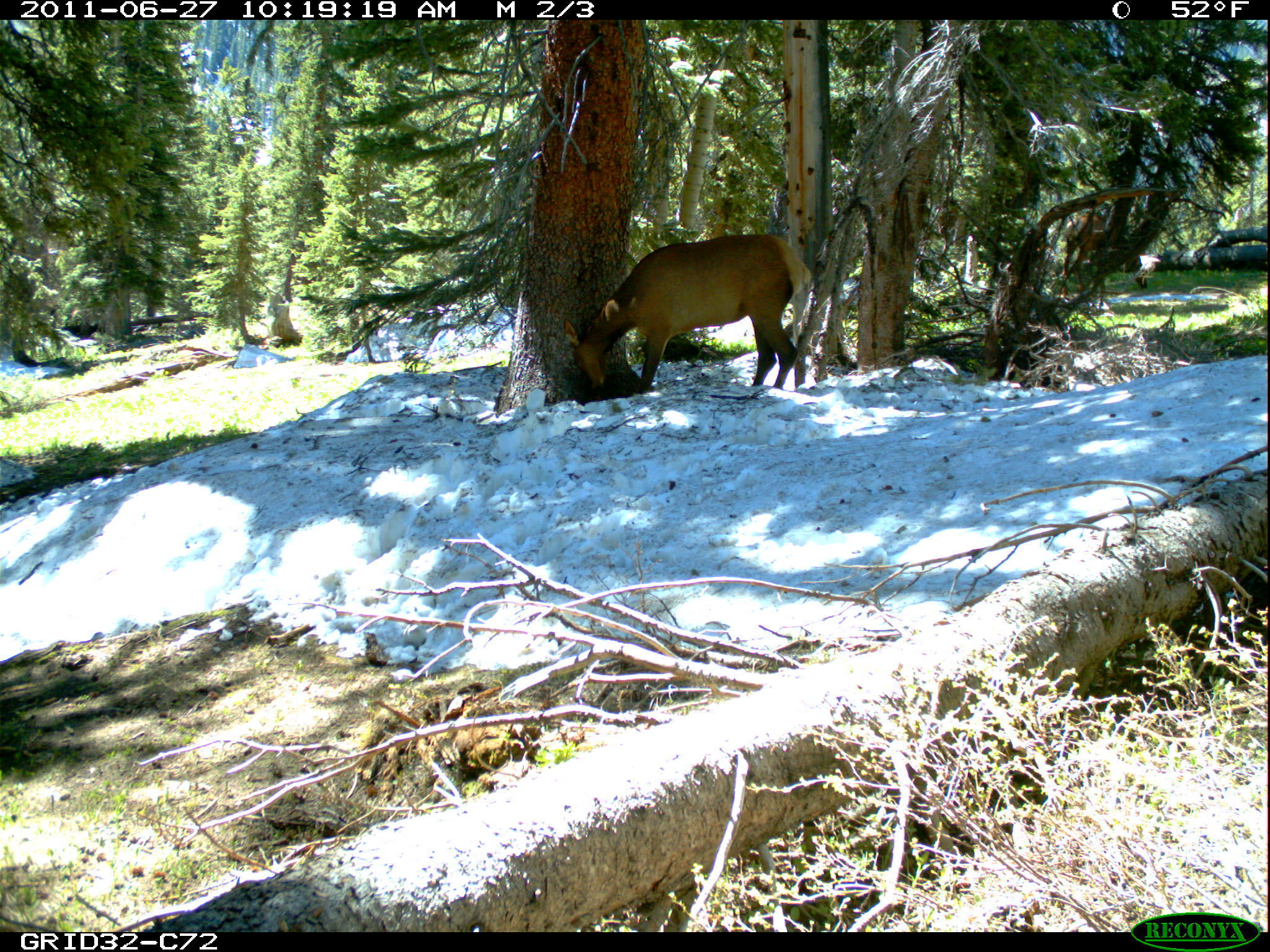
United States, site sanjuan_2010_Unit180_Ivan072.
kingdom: Animalia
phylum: Chordata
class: Mammalia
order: Artiodactyla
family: Cervidae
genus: Cervus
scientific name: Cervus elaphus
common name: red deer